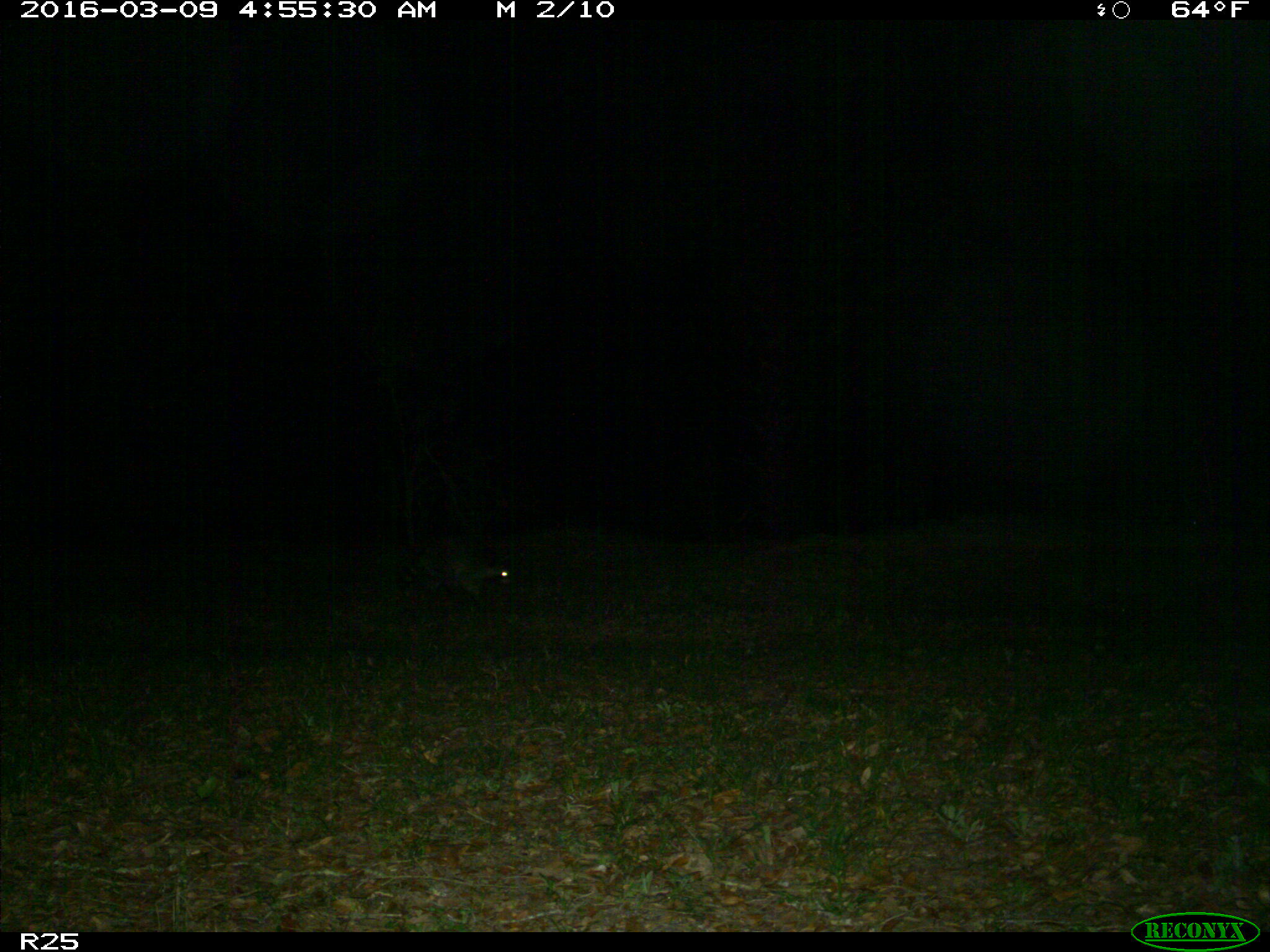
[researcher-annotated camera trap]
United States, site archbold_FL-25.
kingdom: Animalia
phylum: Chordata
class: Mammalia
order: Carnivora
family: Procyonidae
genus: Procyon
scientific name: Procyon lotor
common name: common raccoon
Procyon lotor (common raccoon).